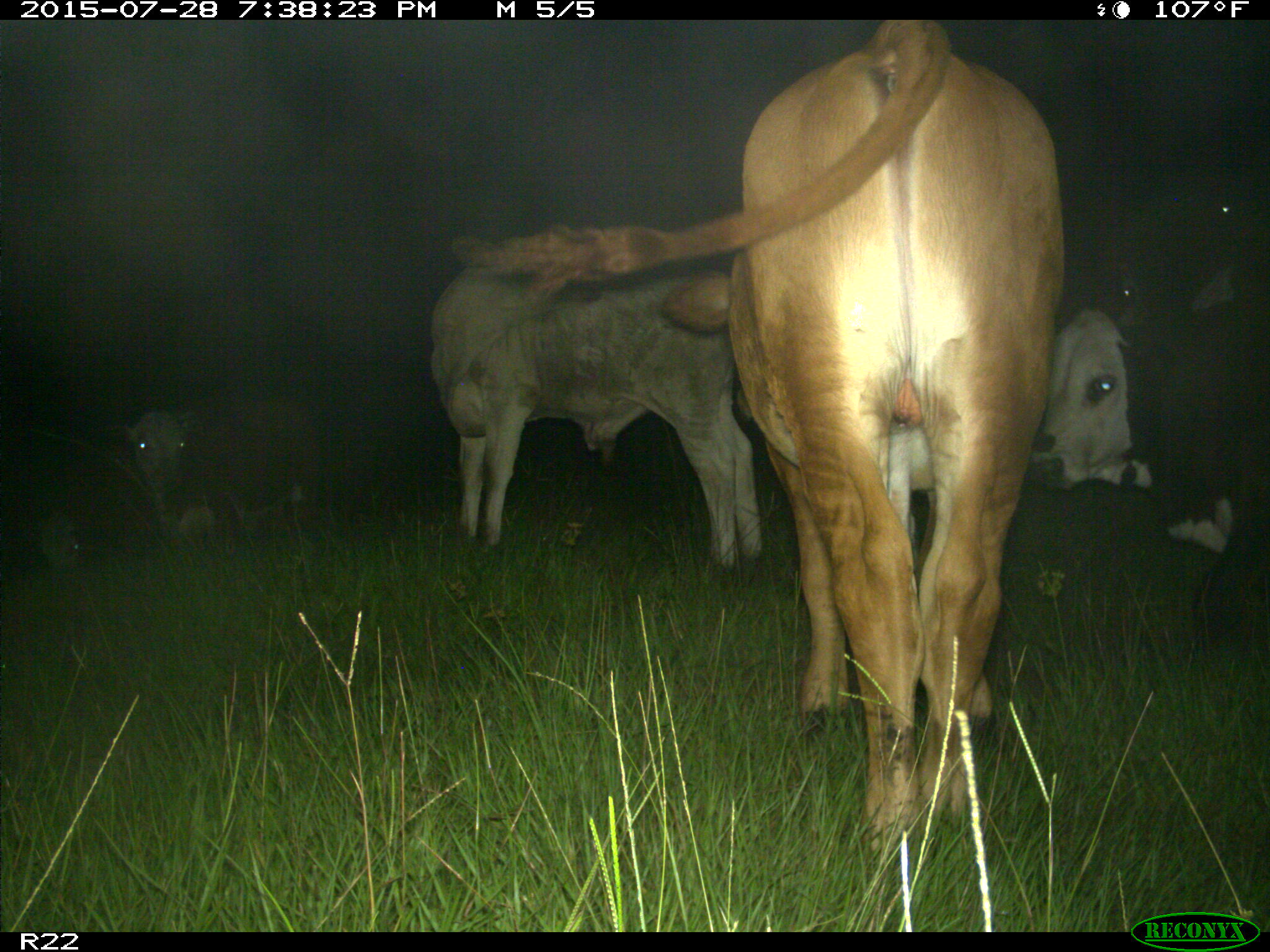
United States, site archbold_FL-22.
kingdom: Animalia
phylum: Chordata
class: Mammalia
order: Artiodactyla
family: Bovidae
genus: Bos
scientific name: Bos taurus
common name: domestic cow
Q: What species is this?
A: Bos taurus (domestic cow).